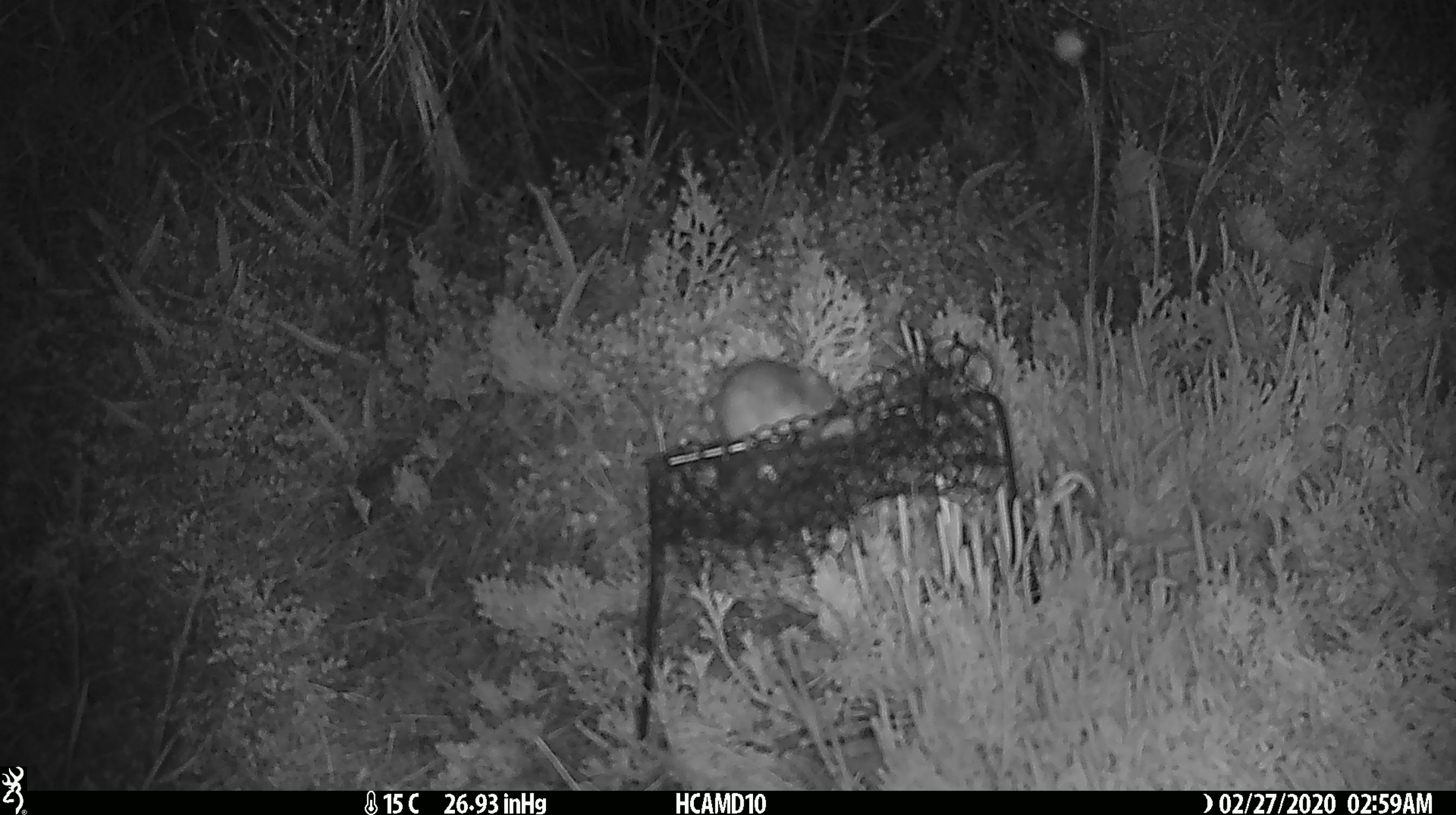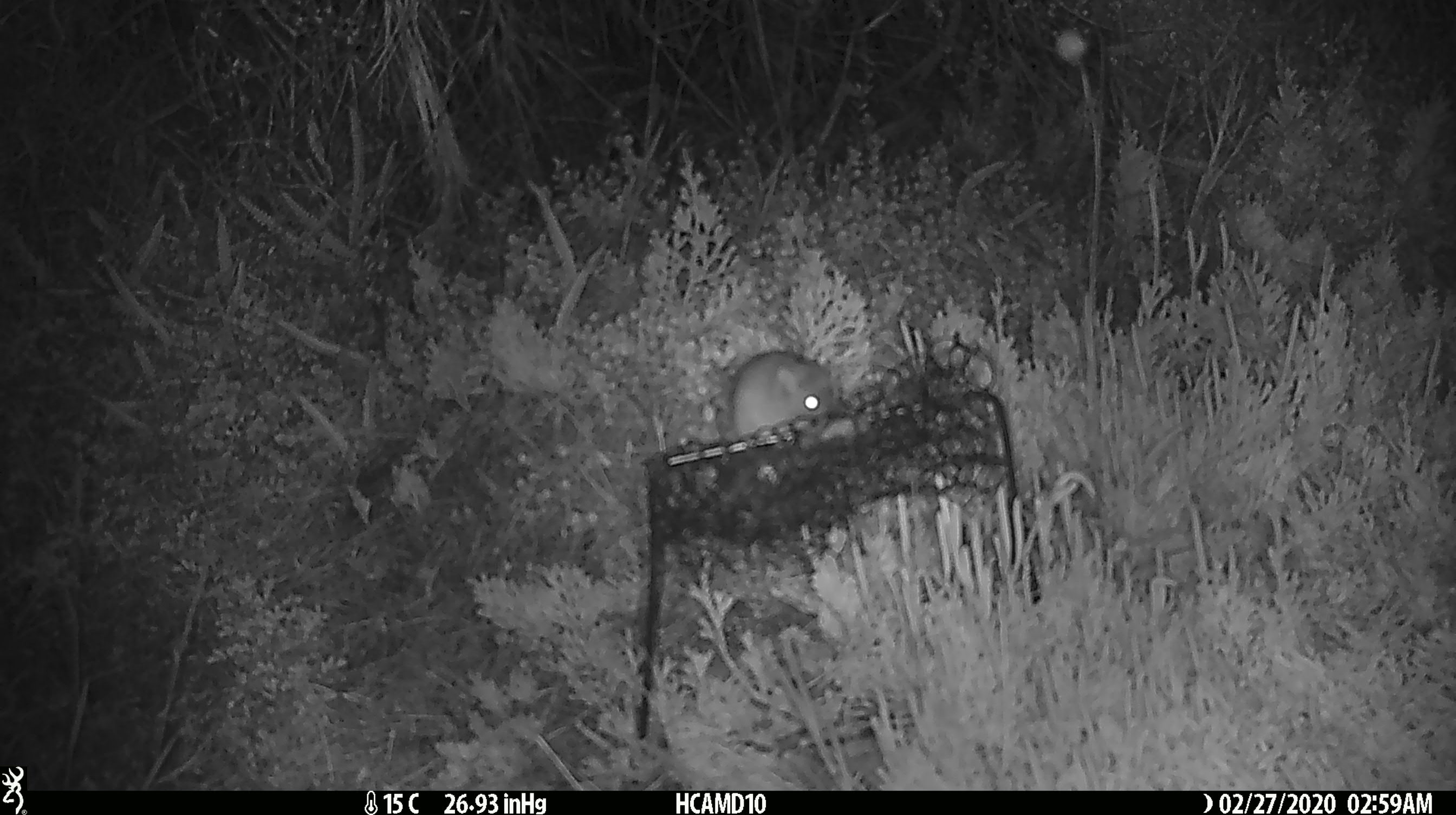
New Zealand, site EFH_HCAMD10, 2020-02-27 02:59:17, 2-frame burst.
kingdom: Animalia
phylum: Chordata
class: Mammalia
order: Rodentia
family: Muridae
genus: Mus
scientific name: Mus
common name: mouse